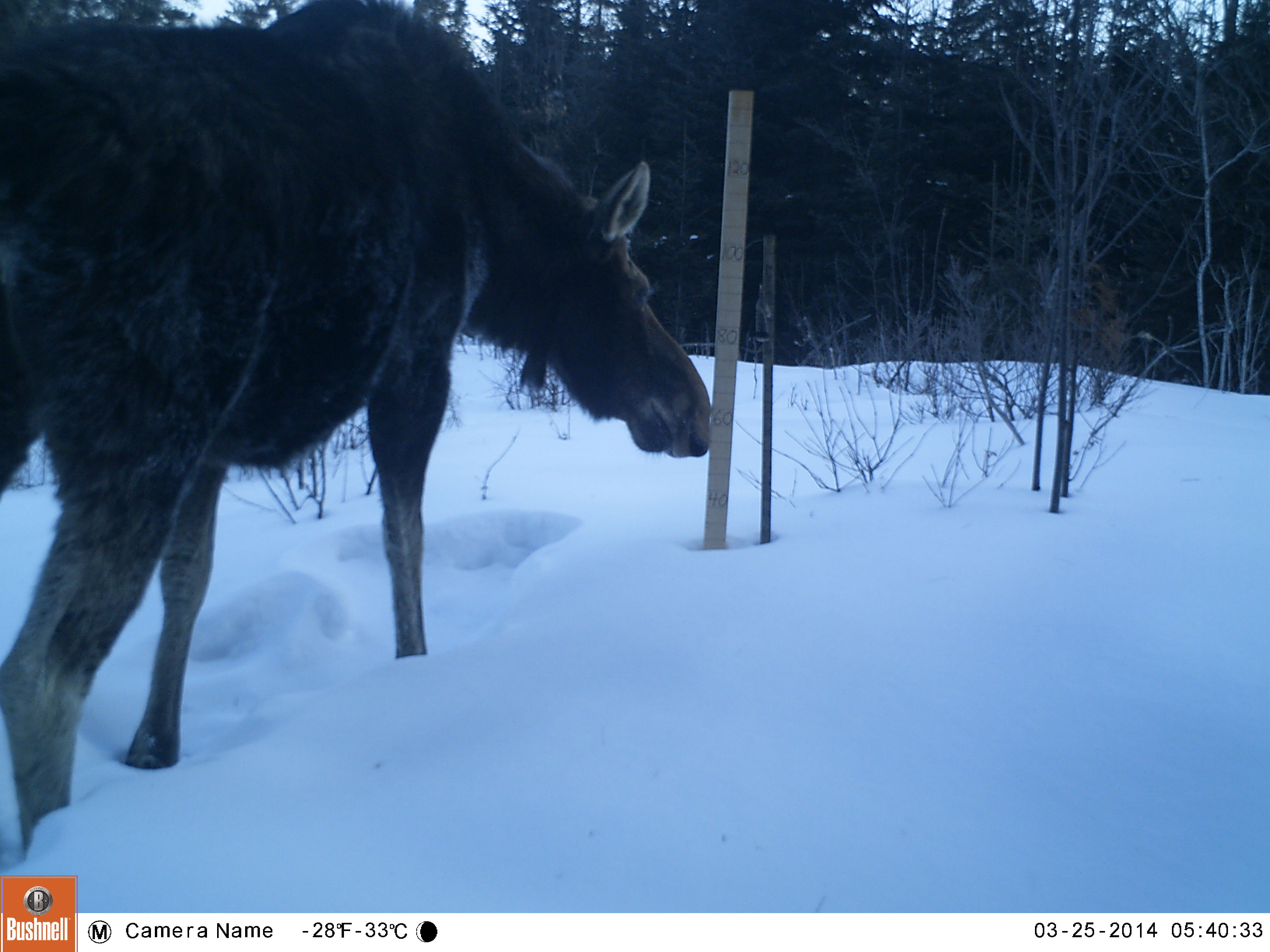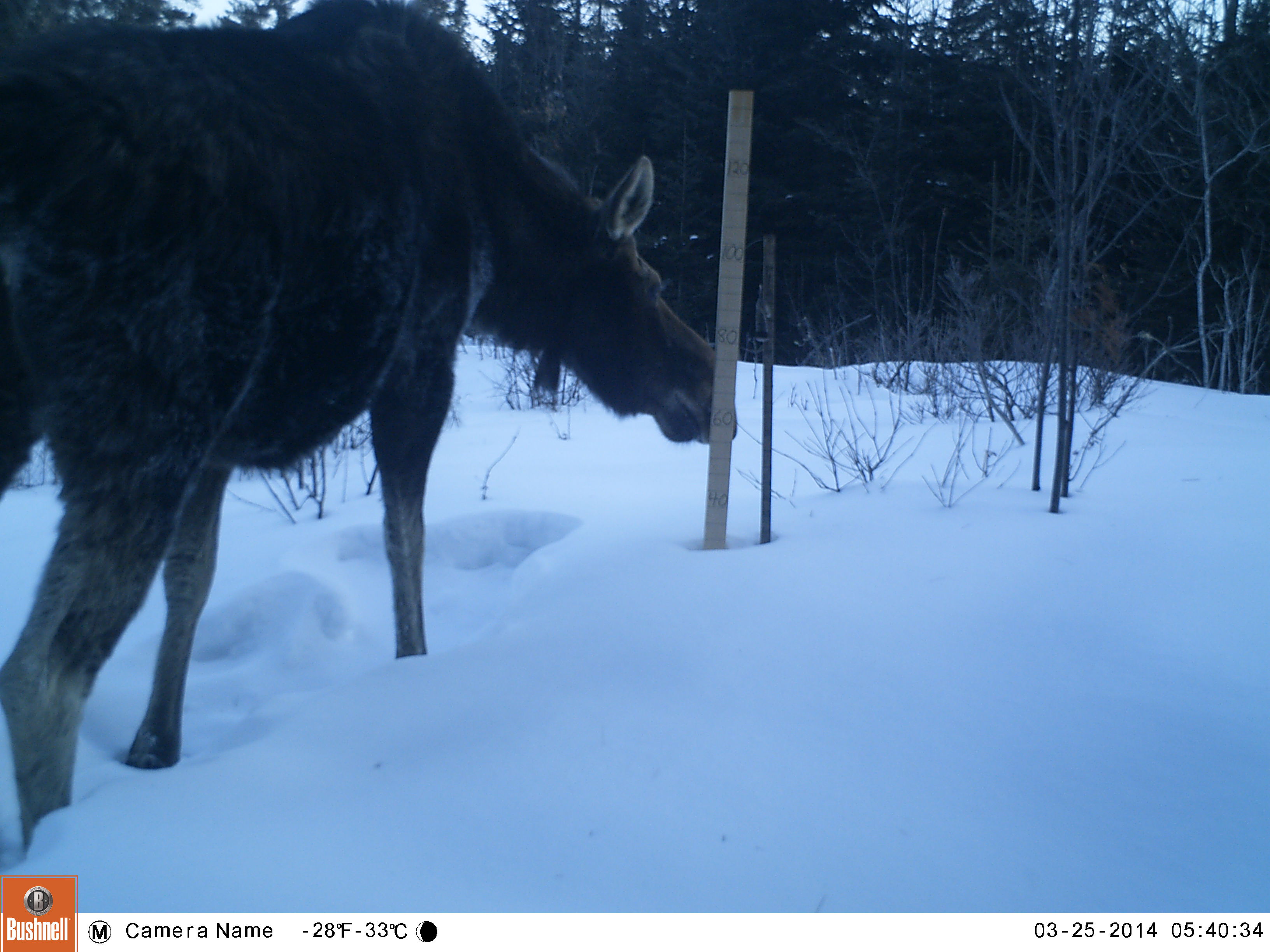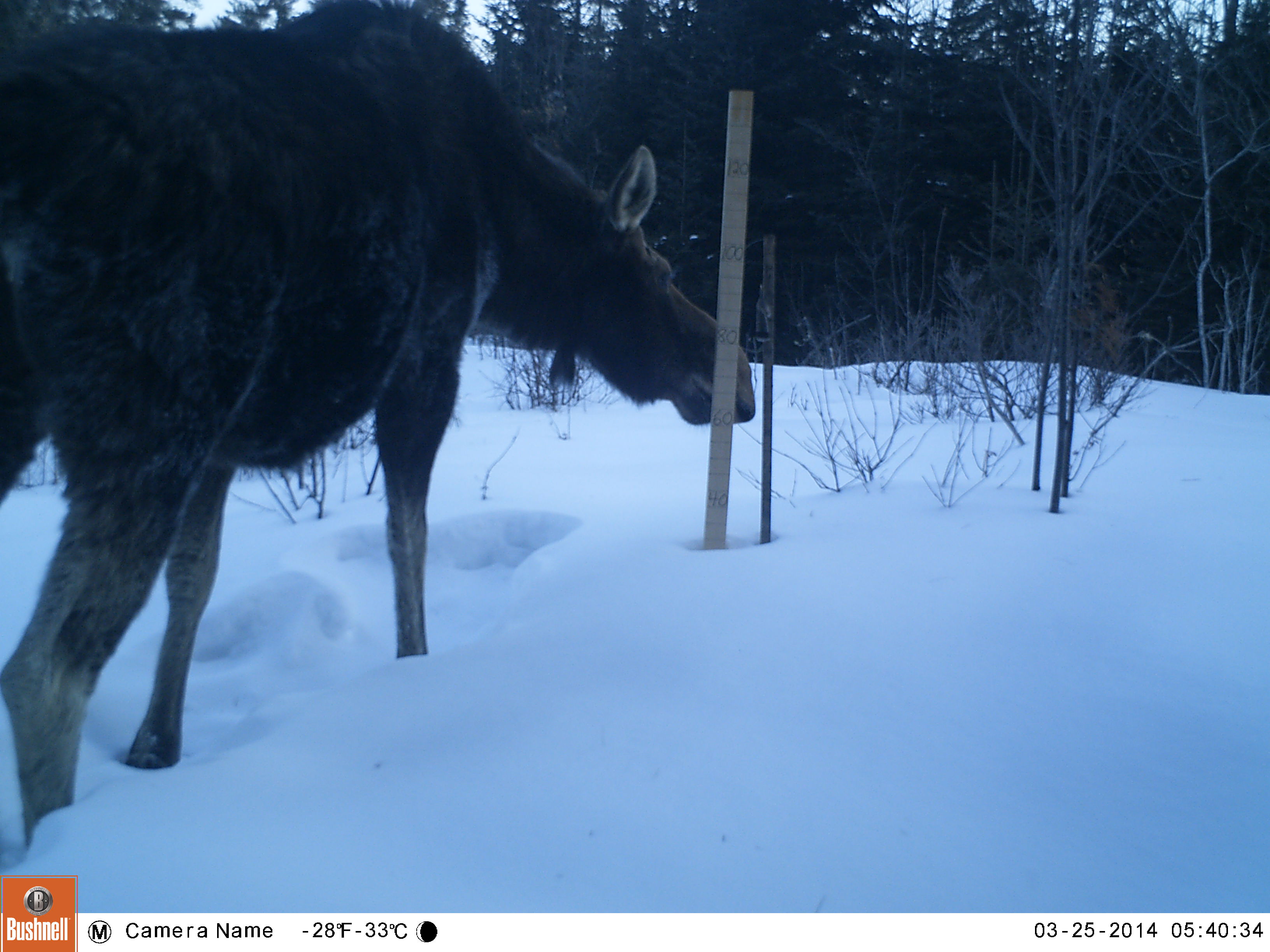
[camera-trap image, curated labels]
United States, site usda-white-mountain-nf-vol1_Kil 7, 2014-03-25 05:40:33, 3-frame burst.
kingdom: Animalia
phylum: Chordata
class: Mammalia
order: Artiodactyla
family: Cervidae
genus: Alces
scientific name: Alces alces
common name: moose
Moose (Alces alces).